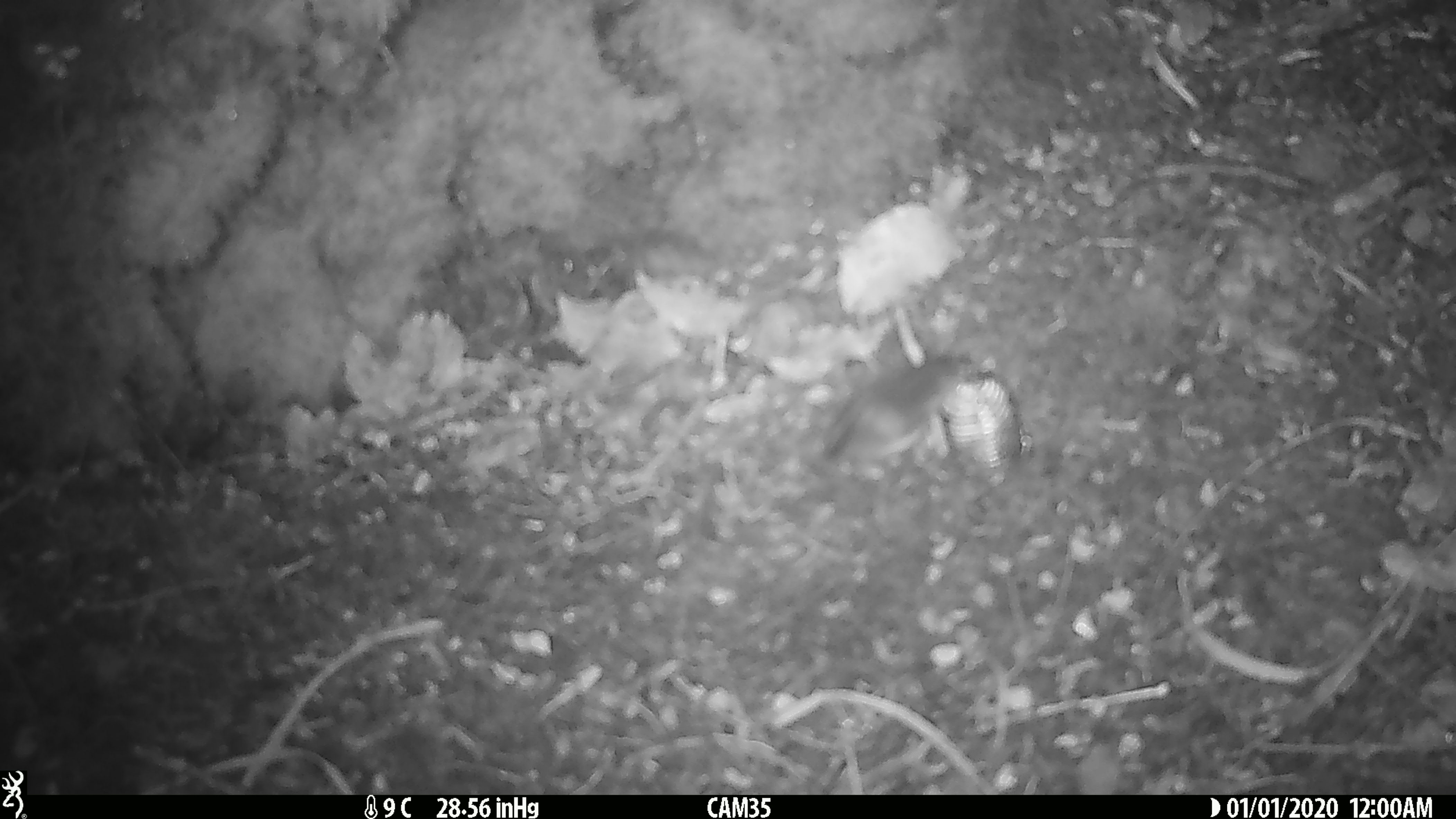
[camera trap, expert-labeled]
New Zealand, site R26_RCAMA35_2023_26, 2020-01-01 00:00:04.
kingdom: Animalia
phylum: Chordata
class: Aves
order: Passeriformes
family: Acanthisittidae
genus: Acanthisitta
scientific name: Acanthisitta chloris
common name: rifleman